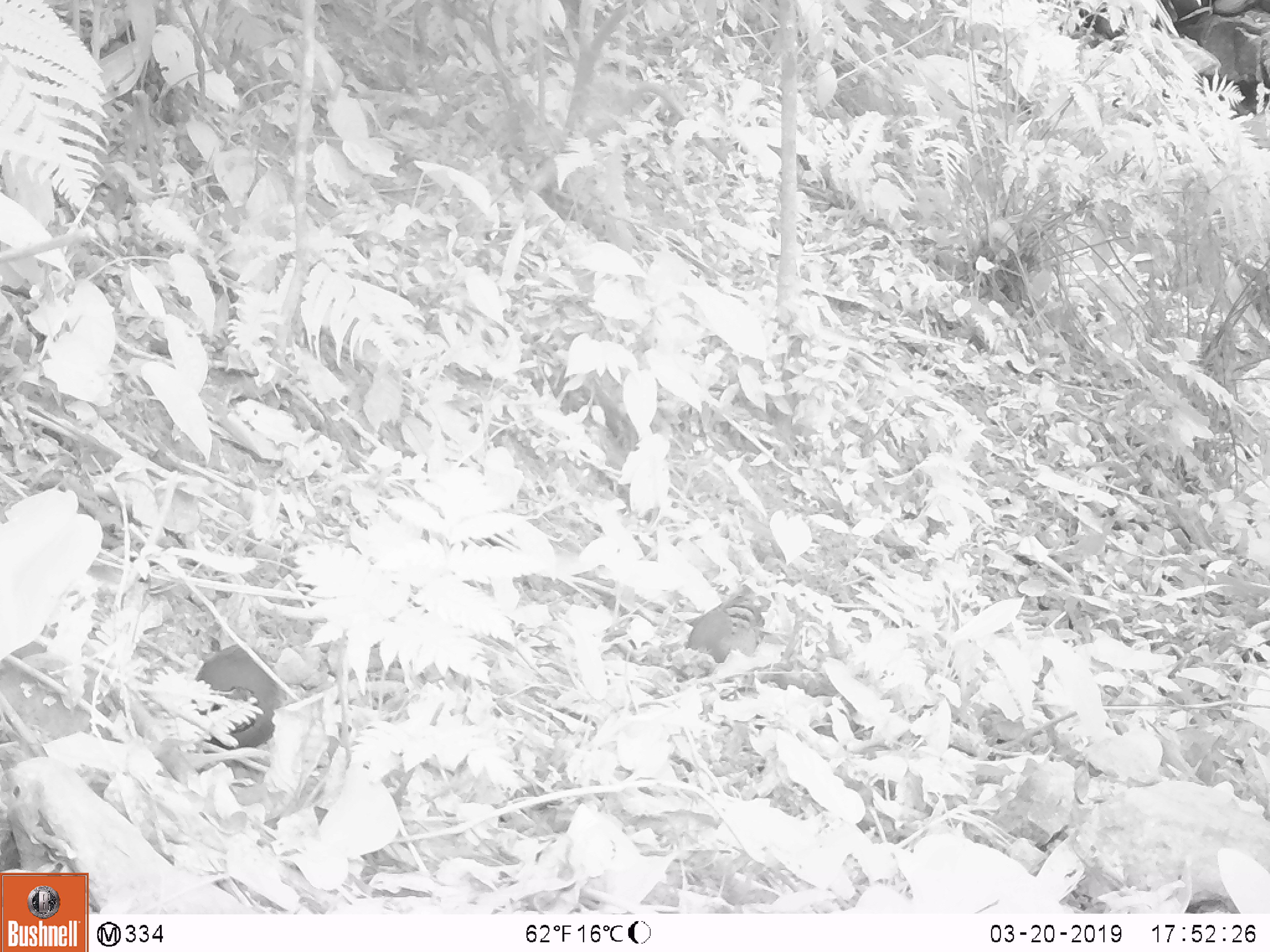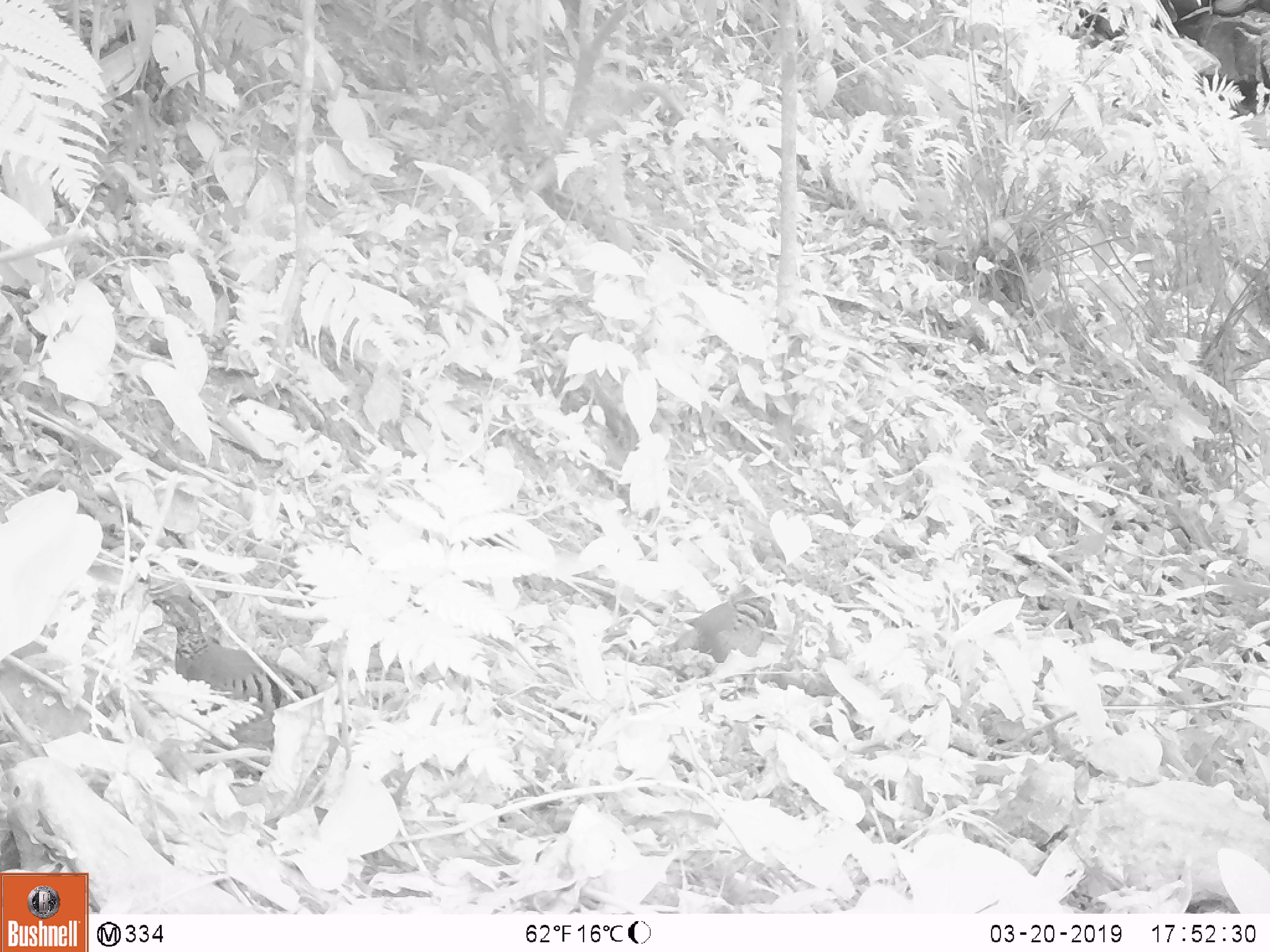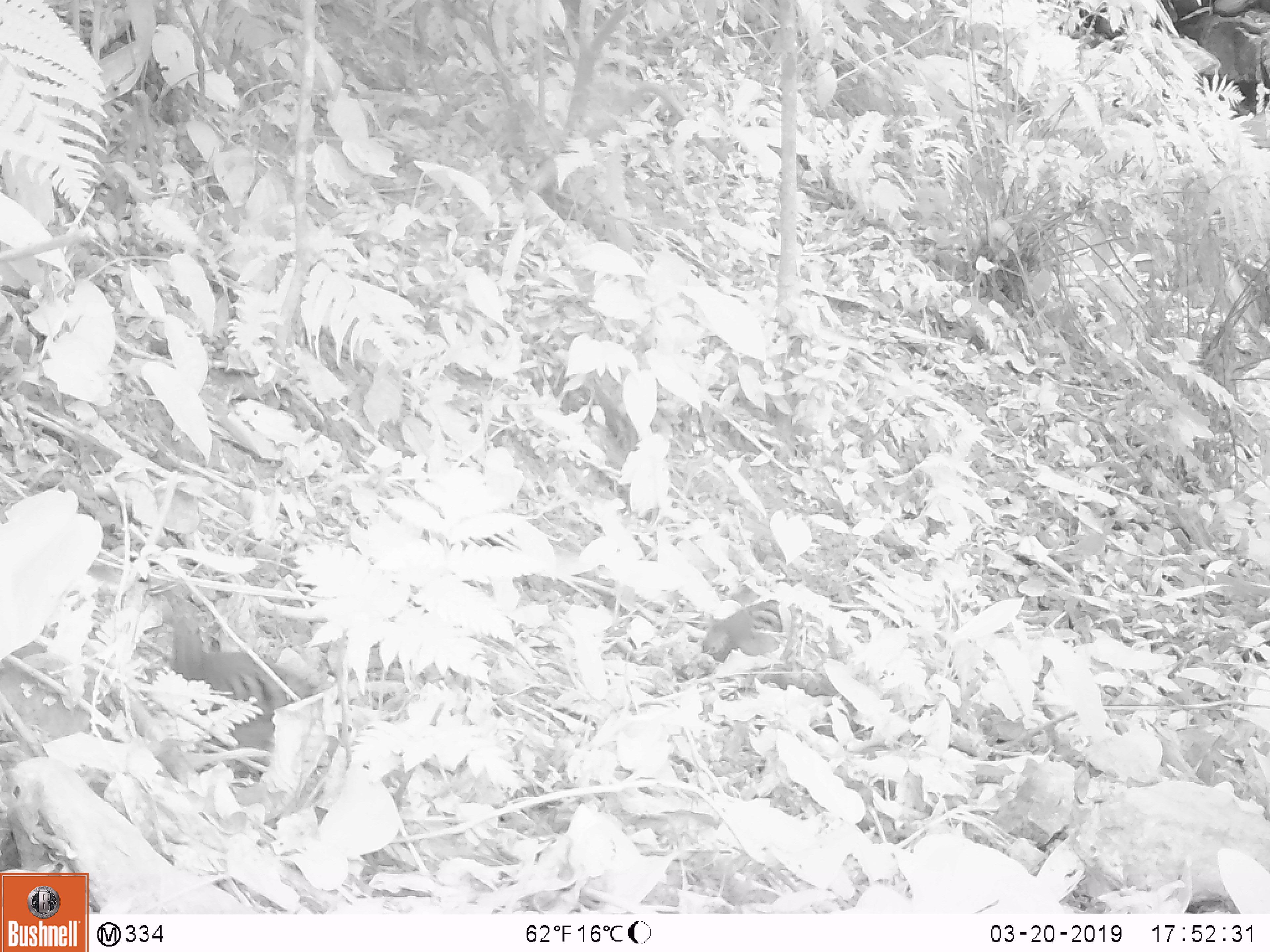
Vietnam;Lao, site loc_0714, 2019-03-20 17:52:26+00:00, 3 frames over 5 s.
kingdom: Animalia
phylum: Chordata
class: Aves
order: Galliformes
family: Phasianidae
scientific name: Phasianidae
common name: partridge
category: unidentified partridge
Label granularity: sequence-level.